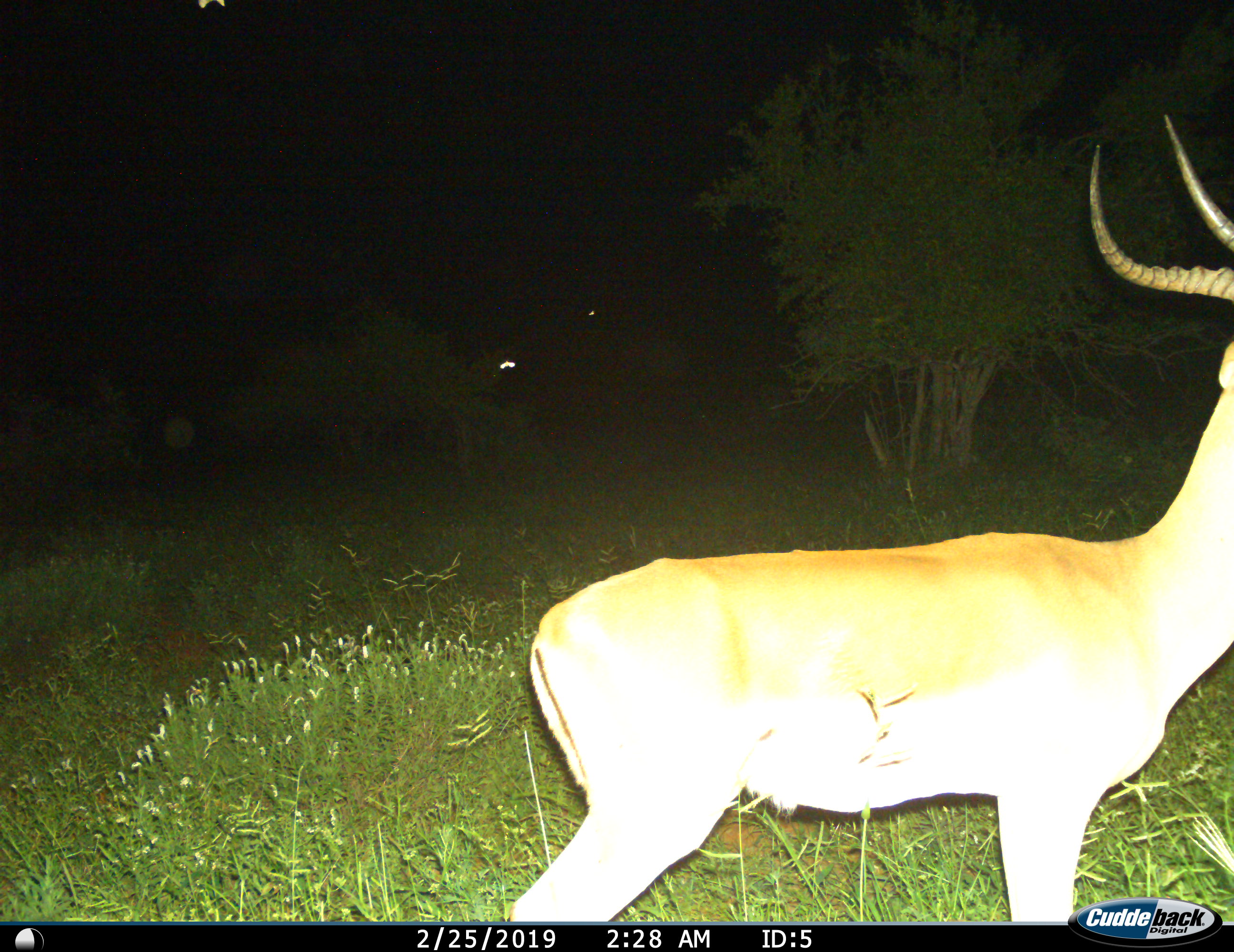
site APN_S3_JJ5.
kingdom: Animalia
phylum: Chordata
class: Mammalia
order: Artiodactyla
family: Bovidae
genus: Aepyceros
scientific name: Aepyceros melampus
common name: impala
Impala (Aepyceros melampus), count 1. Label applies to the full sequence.